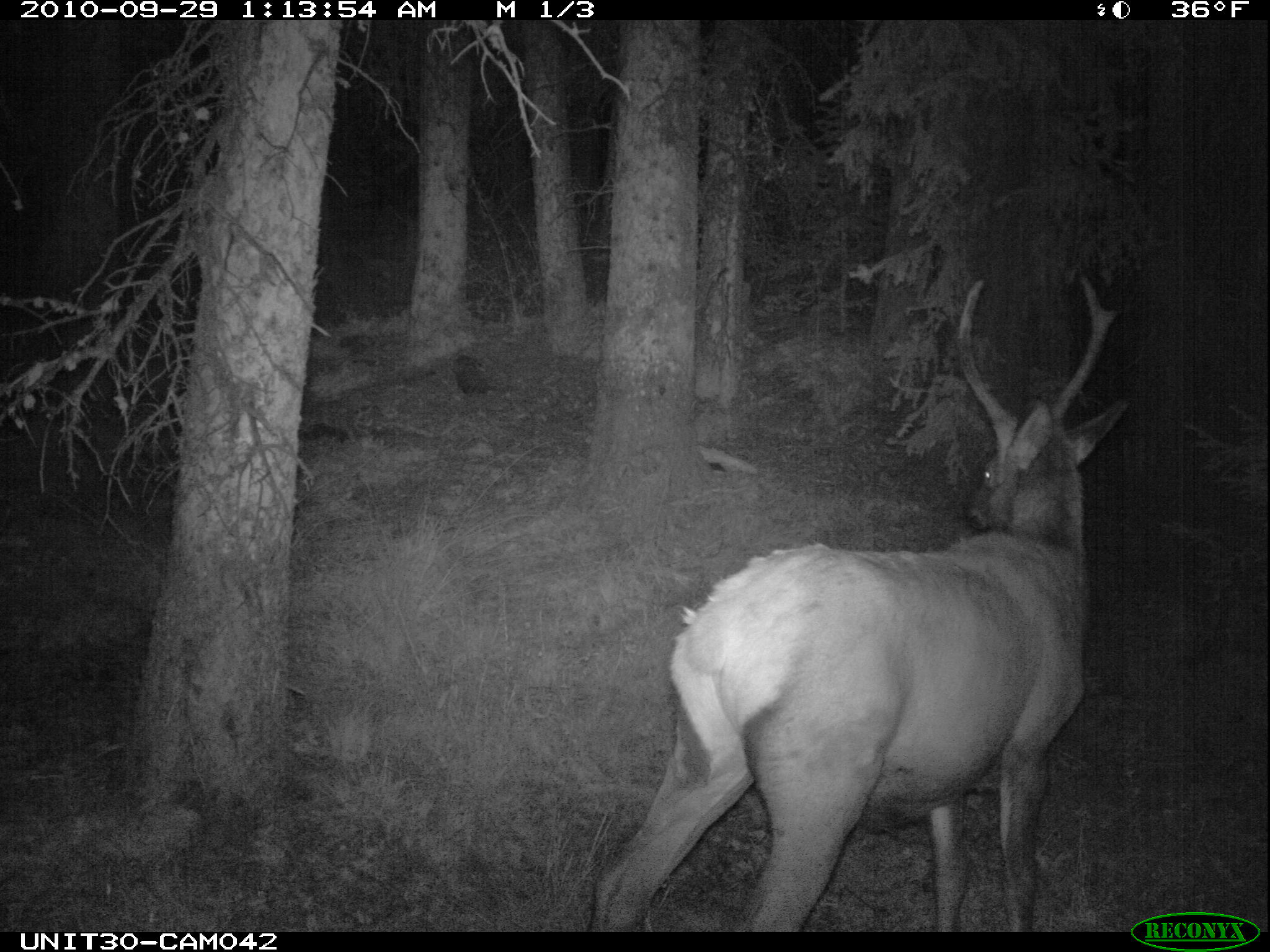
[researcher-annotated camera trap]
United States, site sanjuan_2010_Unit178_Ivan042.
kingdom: Animalia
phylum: Chordata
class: Mammalia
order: Artiodactyla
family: Cervidae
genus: Cervus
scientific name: Cervus elaphus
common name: red deer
Cervus elaphus (red deer).